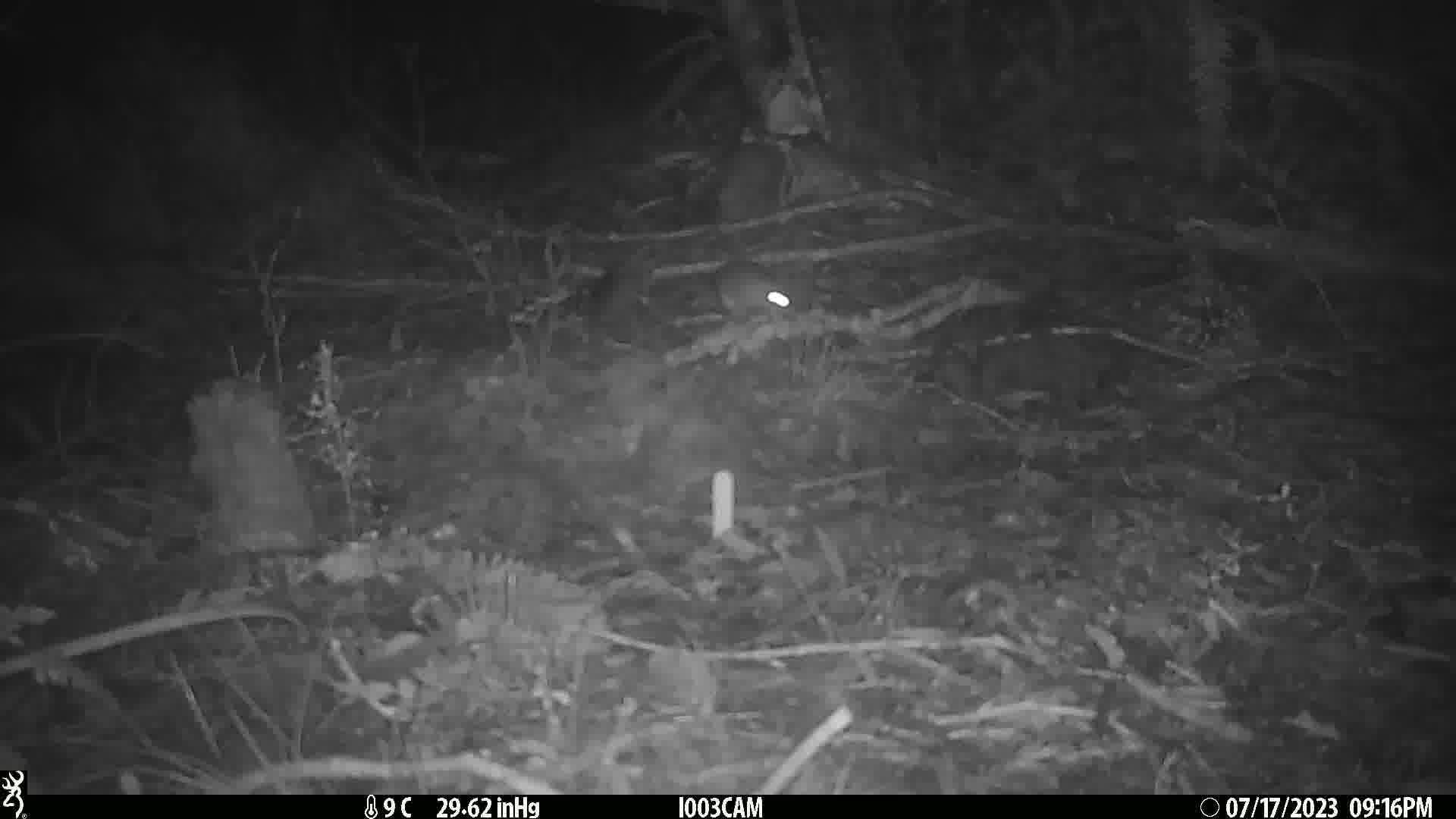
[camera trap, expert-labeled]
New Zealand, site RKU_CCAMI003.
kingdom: Animalia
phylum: Chordata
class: Mammalia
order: Rodentia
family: Muridae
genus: Rattus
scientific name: Rattus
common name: rat